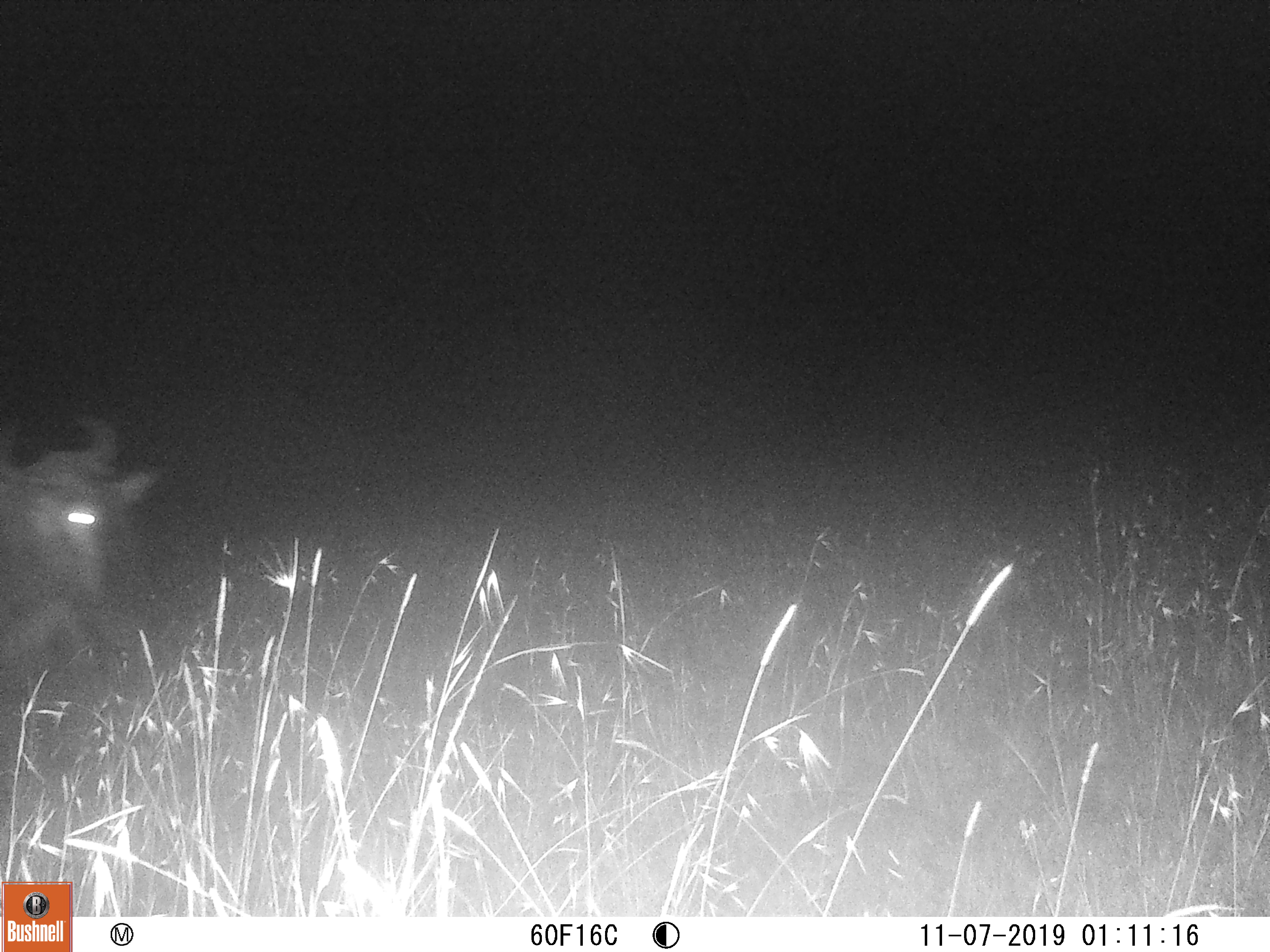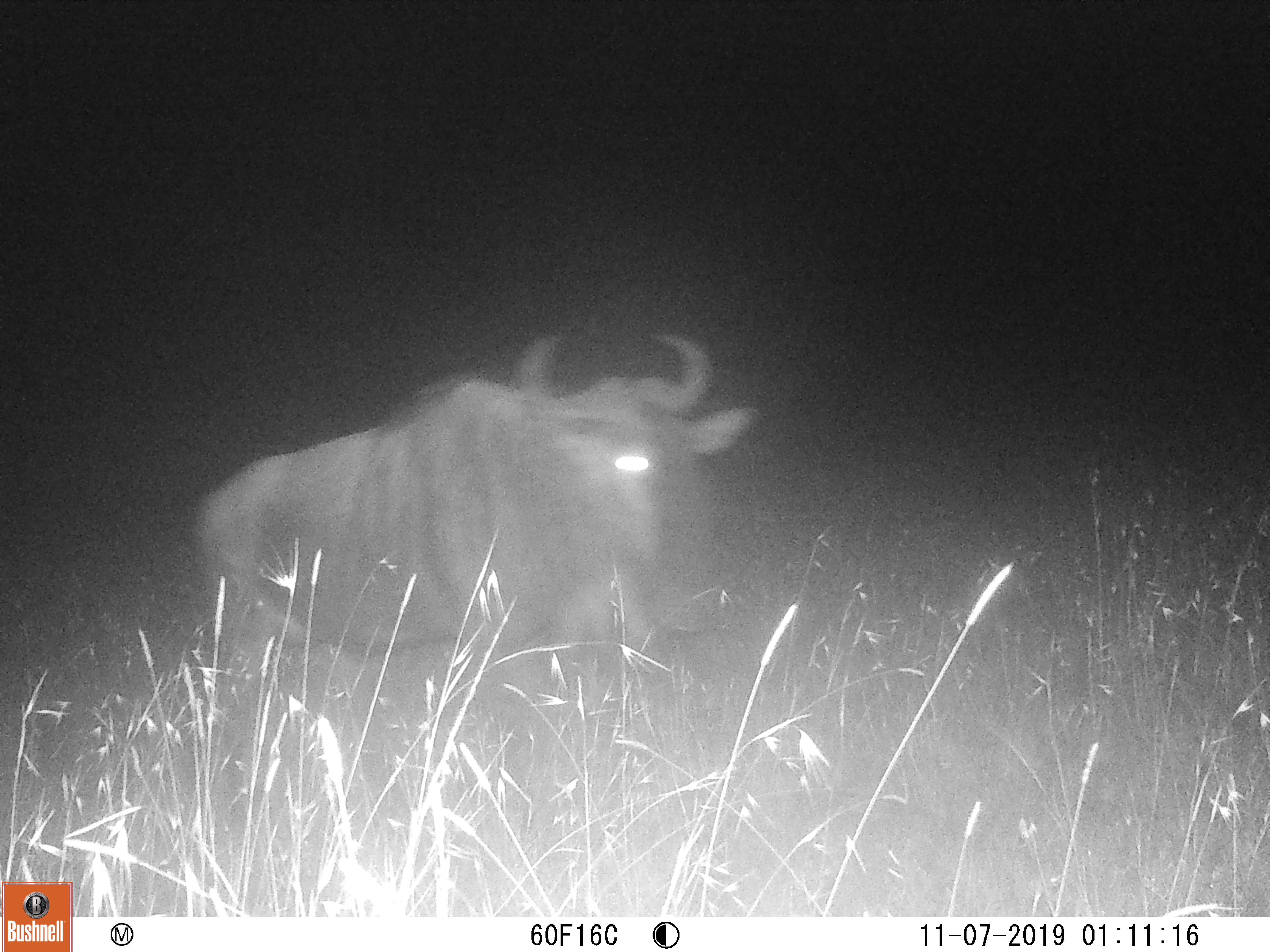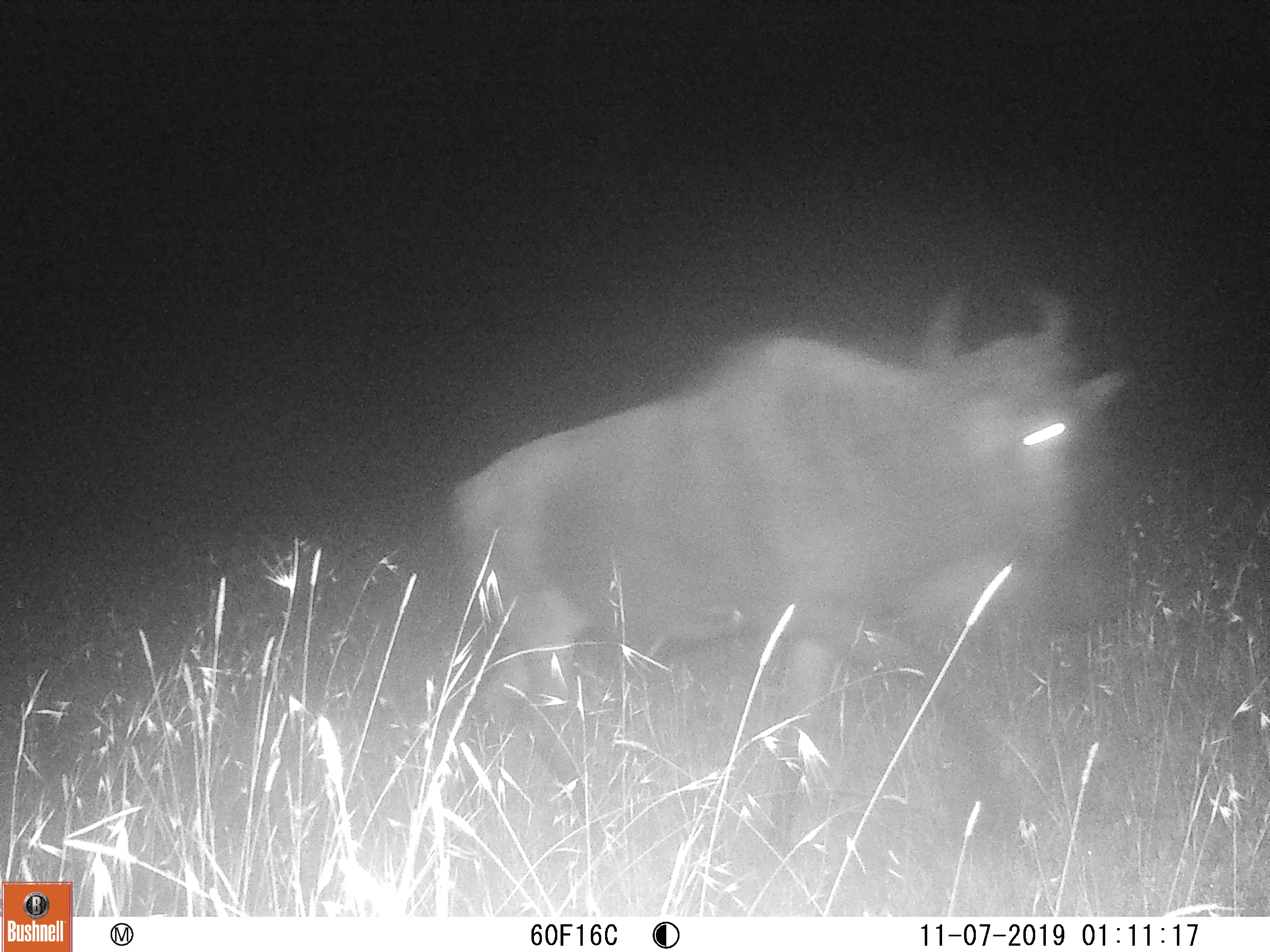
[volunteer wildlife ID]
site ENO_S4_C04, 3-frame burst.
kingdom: Animalia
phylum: Chordata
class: Mammalia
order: Artiodactyla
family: Bovidae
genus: Connochaetes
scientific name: Connochaetes taurinus taurinus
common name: blue wildebeest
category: wildebeestblue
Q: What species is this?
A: Wildebeestblue (blue wildebeest) (Connochaetes taurinus taurinus).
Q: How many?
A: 1.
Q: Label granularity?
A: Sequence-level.